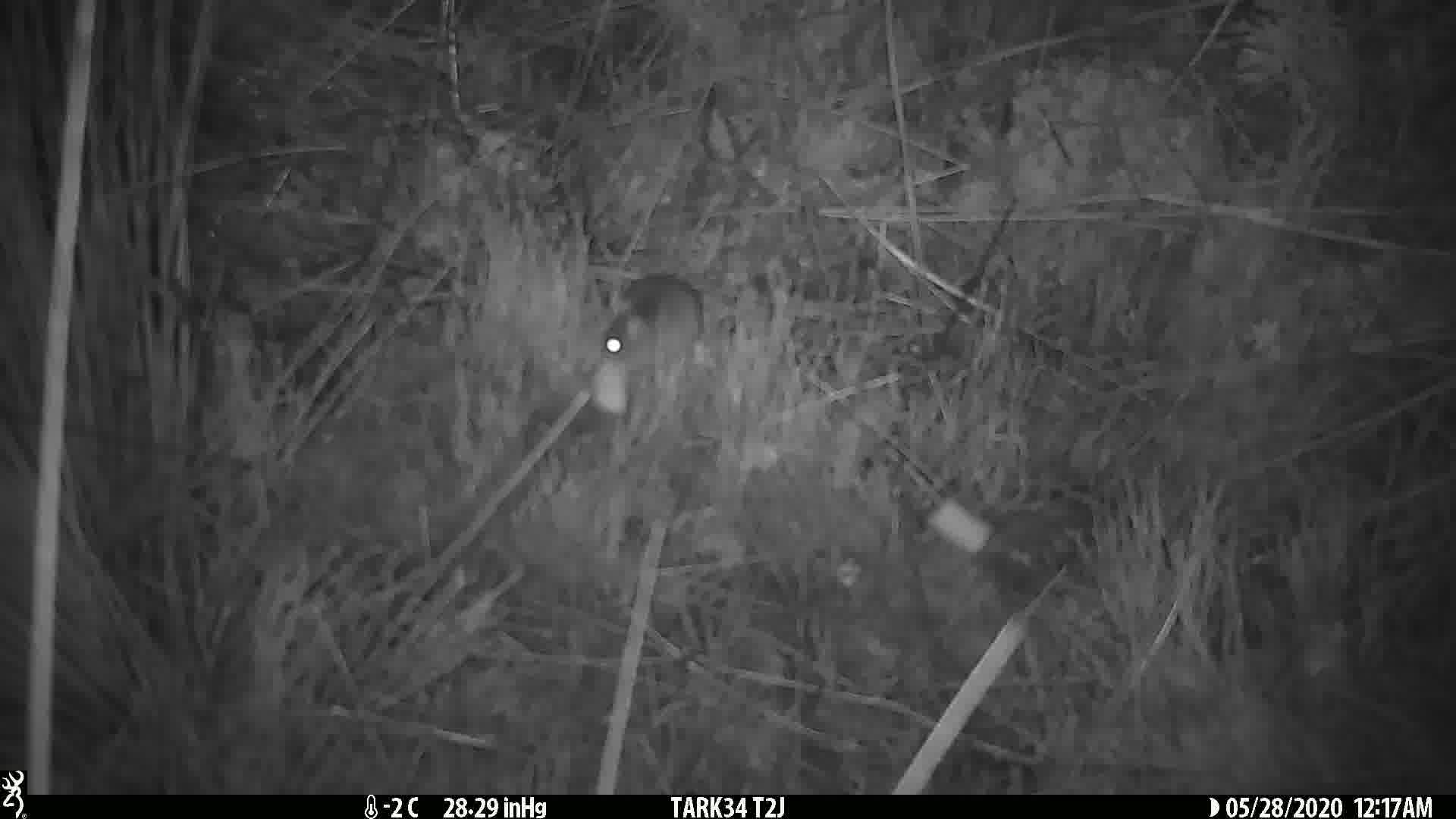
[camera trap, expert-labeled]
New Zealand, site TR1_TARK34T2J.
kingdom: Animalia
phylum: Chordata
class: Mammalia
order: Rodentia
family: Muridae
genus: Mus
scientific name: Mus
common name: mouse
Mouse (Mus).